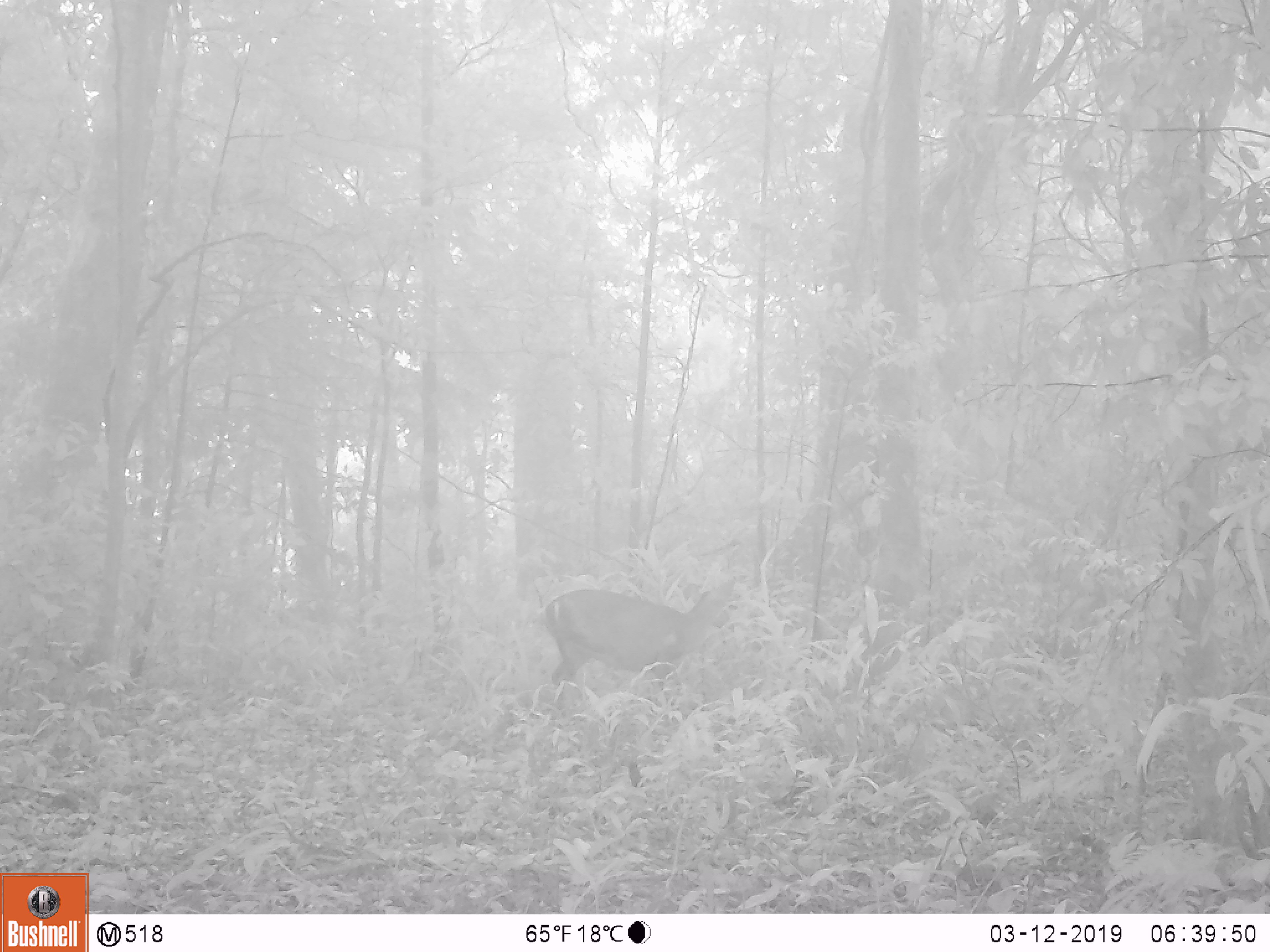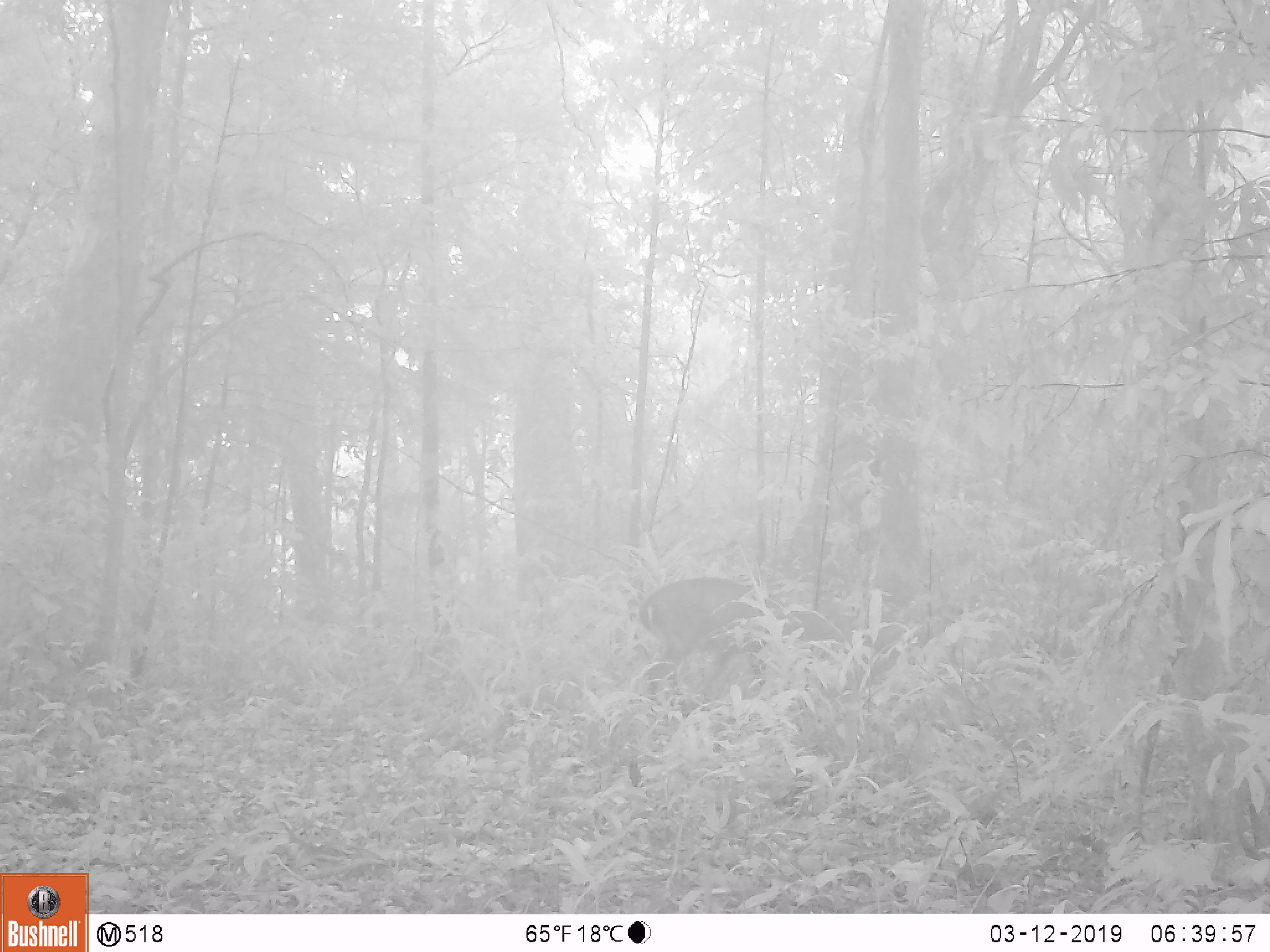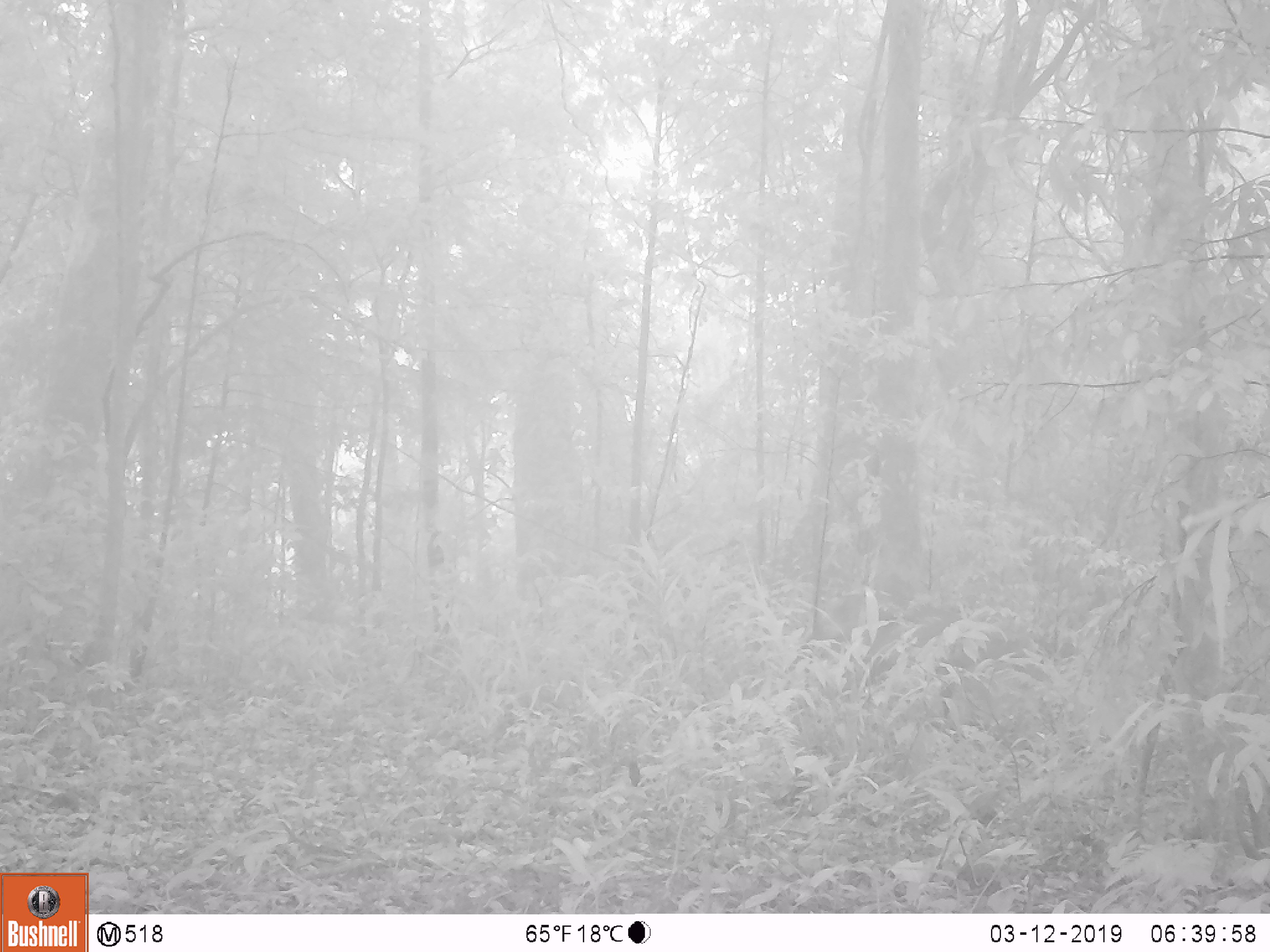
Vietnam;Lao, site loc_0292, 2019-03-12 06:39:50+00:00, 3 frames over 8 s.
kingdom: Animalia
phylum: Chordata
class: Mammalia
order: Artiodactyla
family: Cervidae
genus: Muntiacus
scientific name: Muntiacus vuquangensis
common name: large-antlered muntjac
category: large antlered muntjac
Large antlered muntjac (large-antlered muntjac) (Muntiacus vuquangensis). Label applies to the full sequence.